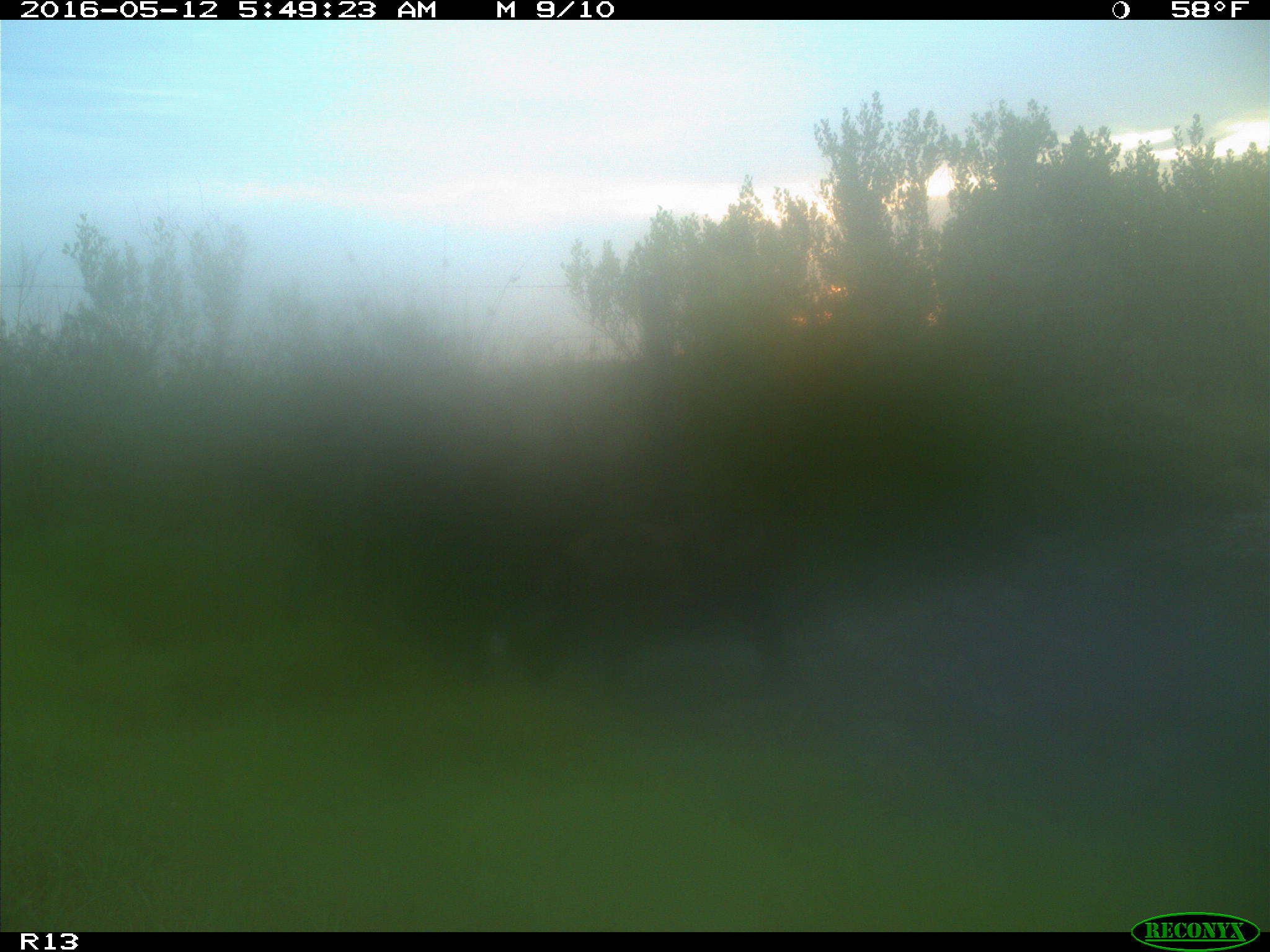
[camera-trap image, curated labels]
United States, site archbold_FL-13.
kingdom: Animalia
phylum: Chordata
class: Mammalia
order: Artiodactyla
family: Suidae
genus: Sus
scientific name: Sus scrofa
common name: wild boar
Sus scrofa (wild boar).